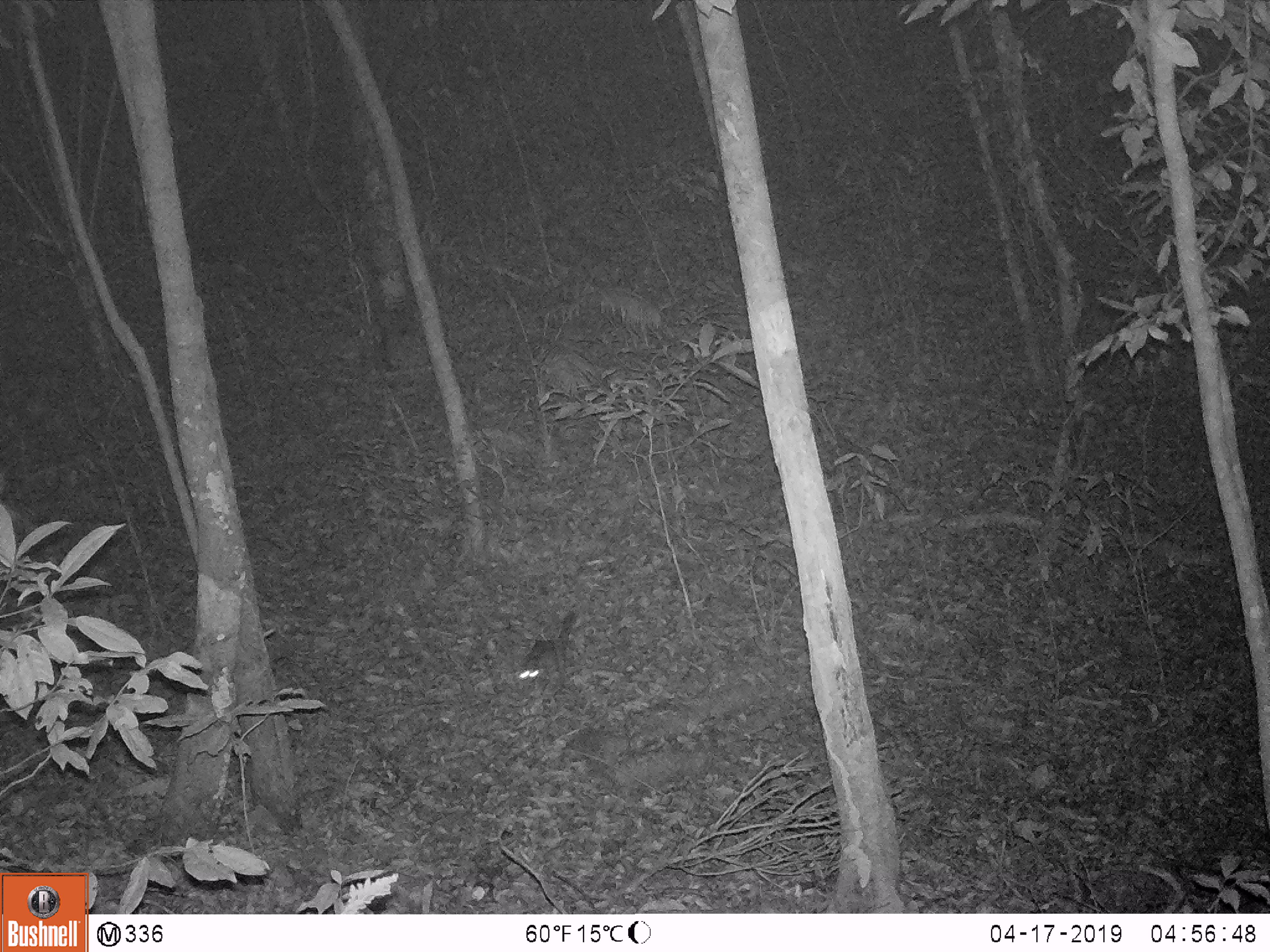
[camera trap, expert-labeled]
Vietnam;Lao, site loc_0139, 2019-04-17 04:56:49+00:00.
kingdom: Animalia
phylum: Chordata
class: Mammalia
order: Carnivora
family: Mustelidae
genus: Melogale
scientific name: Melogale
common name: ferret badger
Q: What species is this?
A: Ferret badger (Melogale).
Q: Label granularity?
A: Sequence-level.